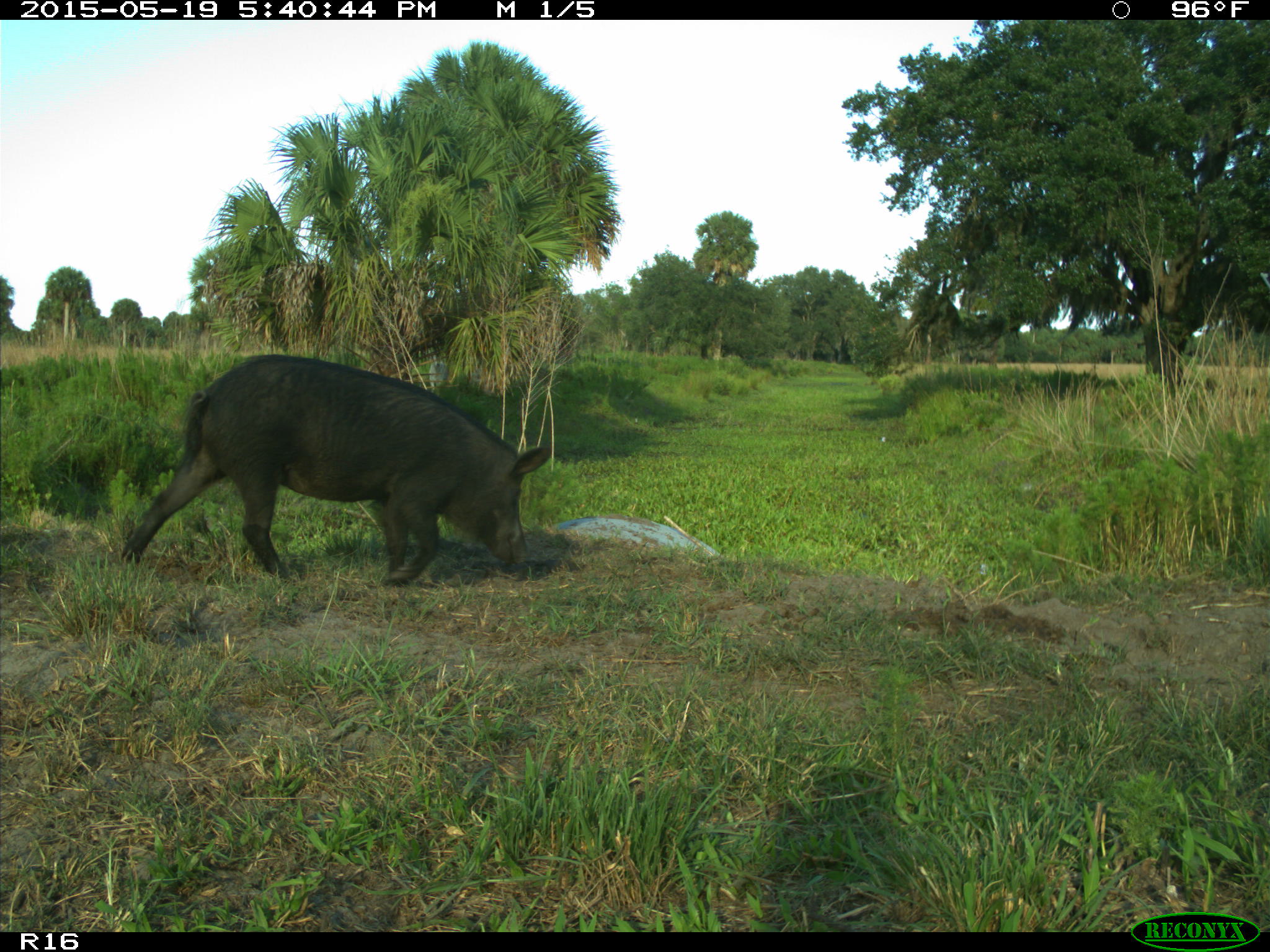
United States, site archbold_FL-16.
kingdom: Animalia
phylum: Chordata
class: Mammalia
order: Artiodactyla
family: Suidae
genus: Sus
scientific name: Sus scrofa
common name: wild boar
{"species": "Sus scrofa (wild boar)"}